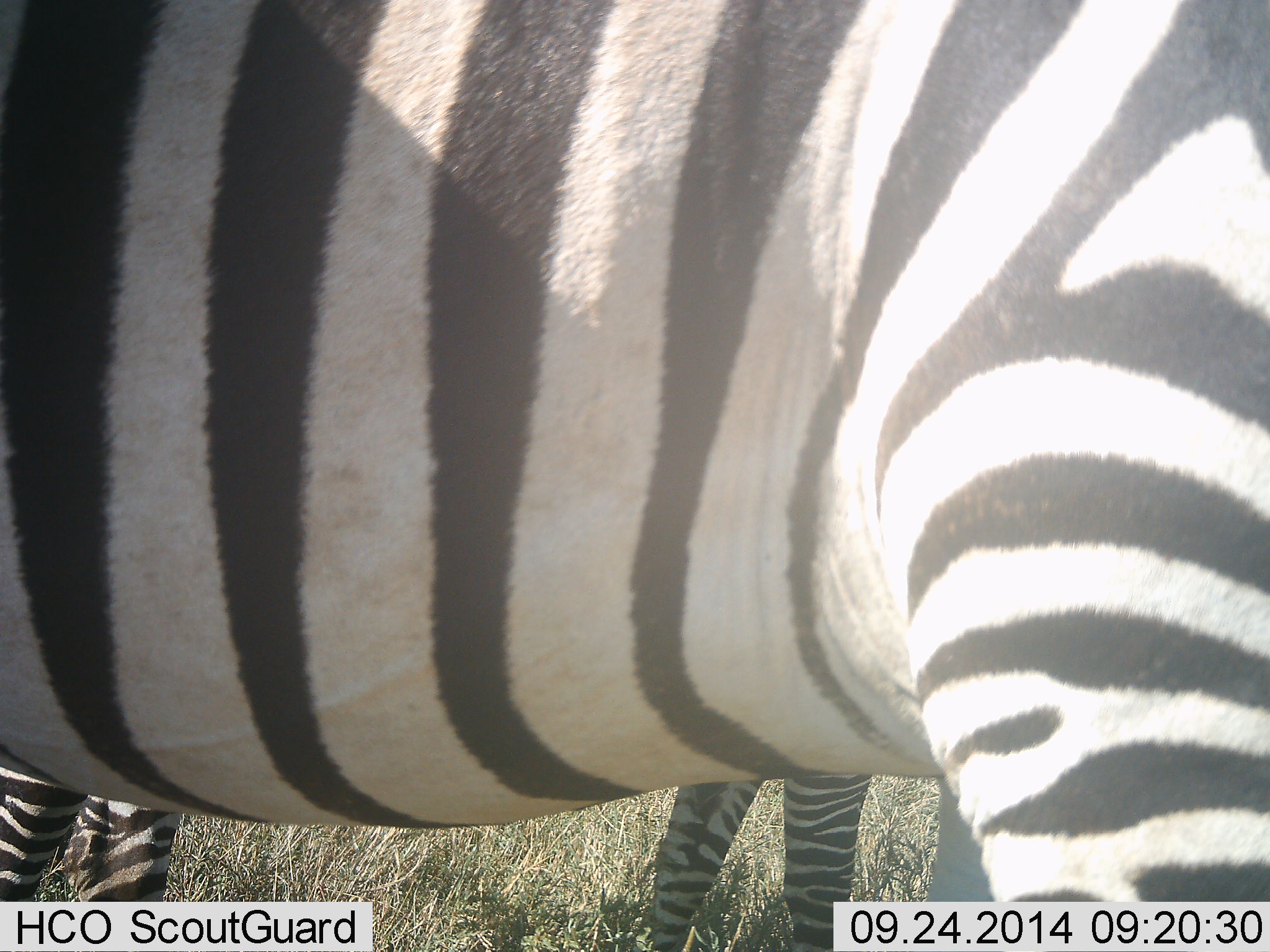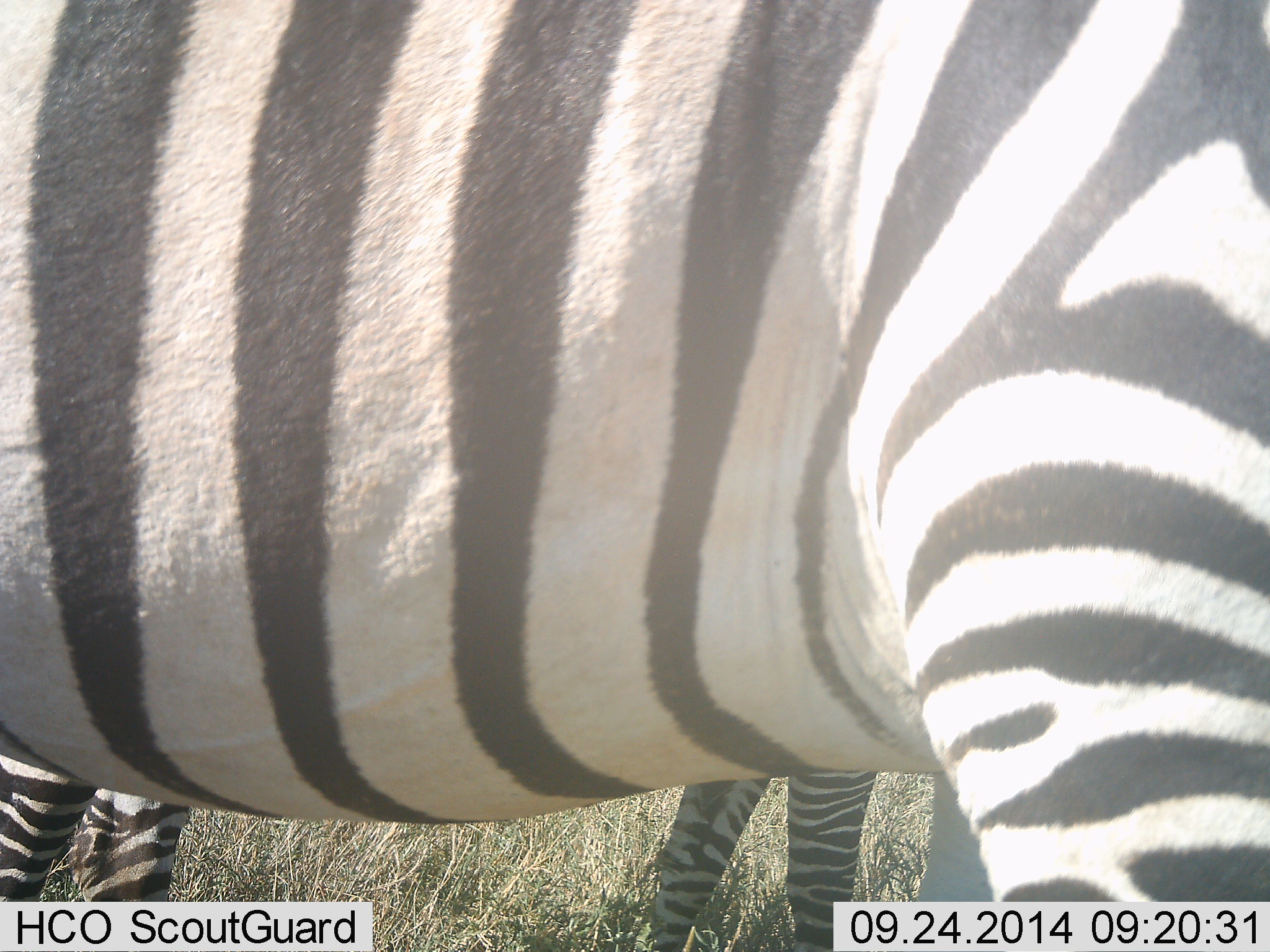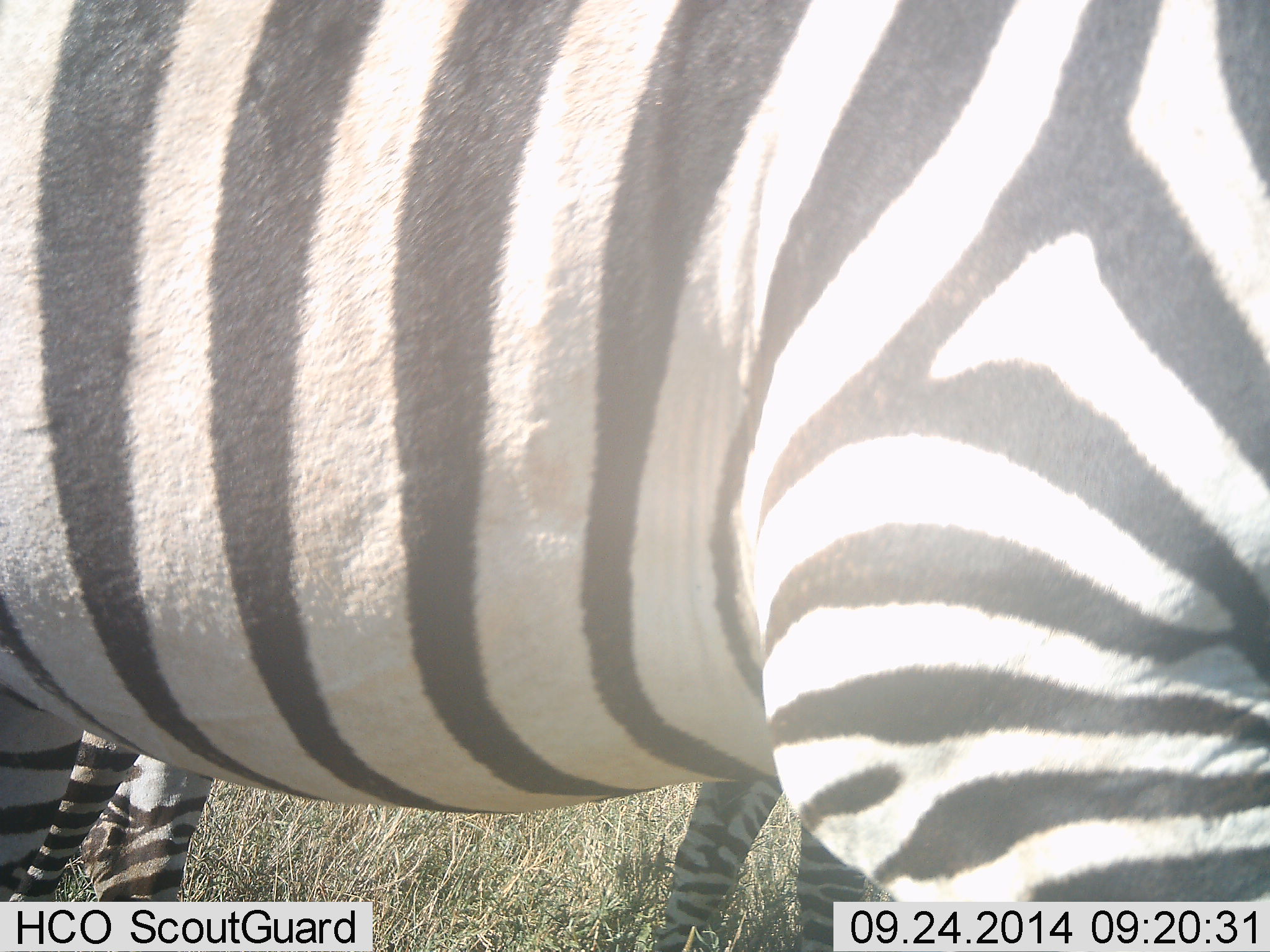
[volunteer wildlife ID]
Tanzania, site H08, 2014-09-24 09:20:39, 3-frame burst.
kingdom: Animalia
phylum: Chordata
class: Mammalia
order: Perissodactyla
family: Equidae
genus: Equus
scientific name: Equus quagga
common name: plains zebra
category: zebra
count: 2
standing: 90%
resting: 0%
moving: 0%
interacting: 10%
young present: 0%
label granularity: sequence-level